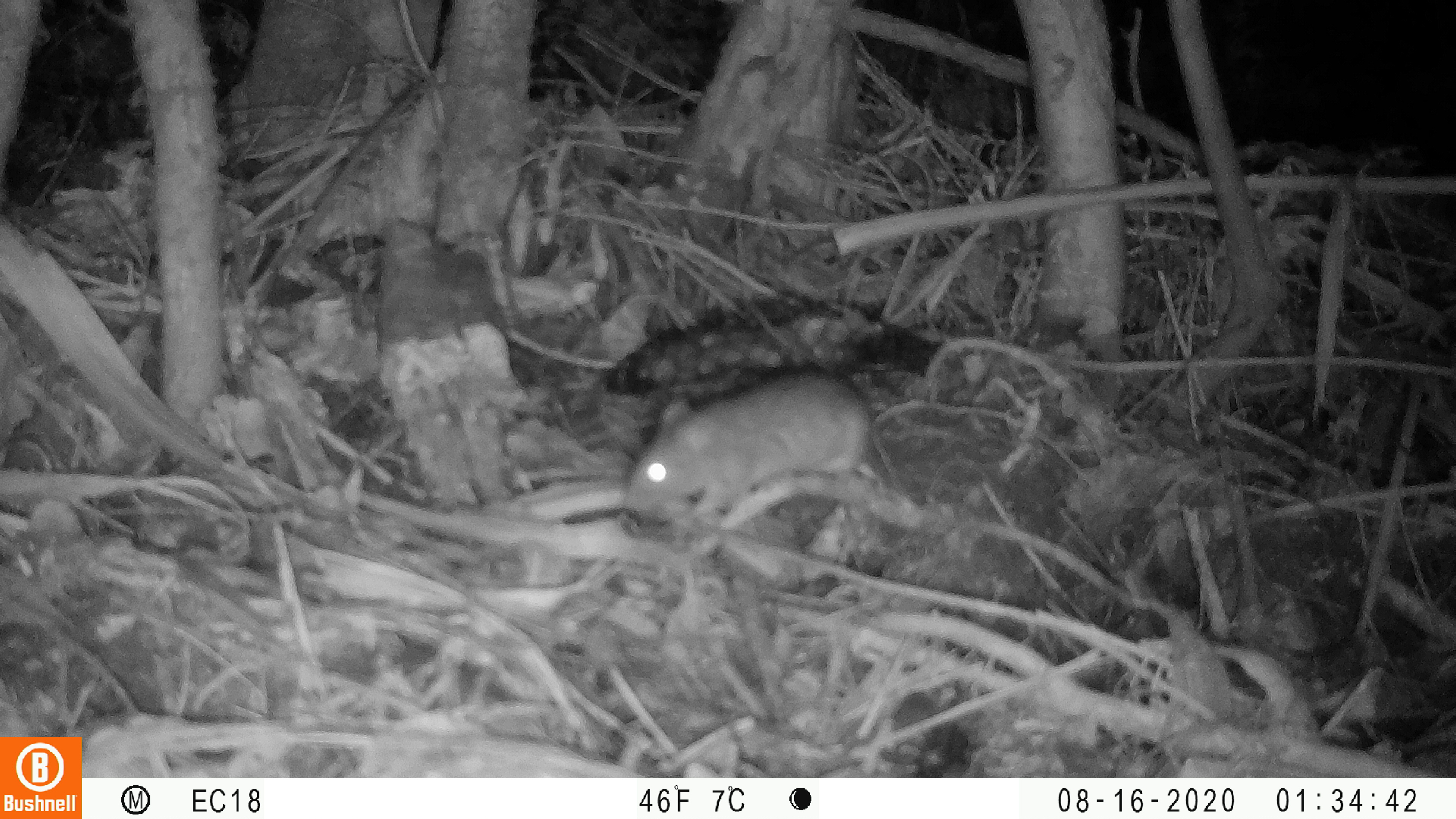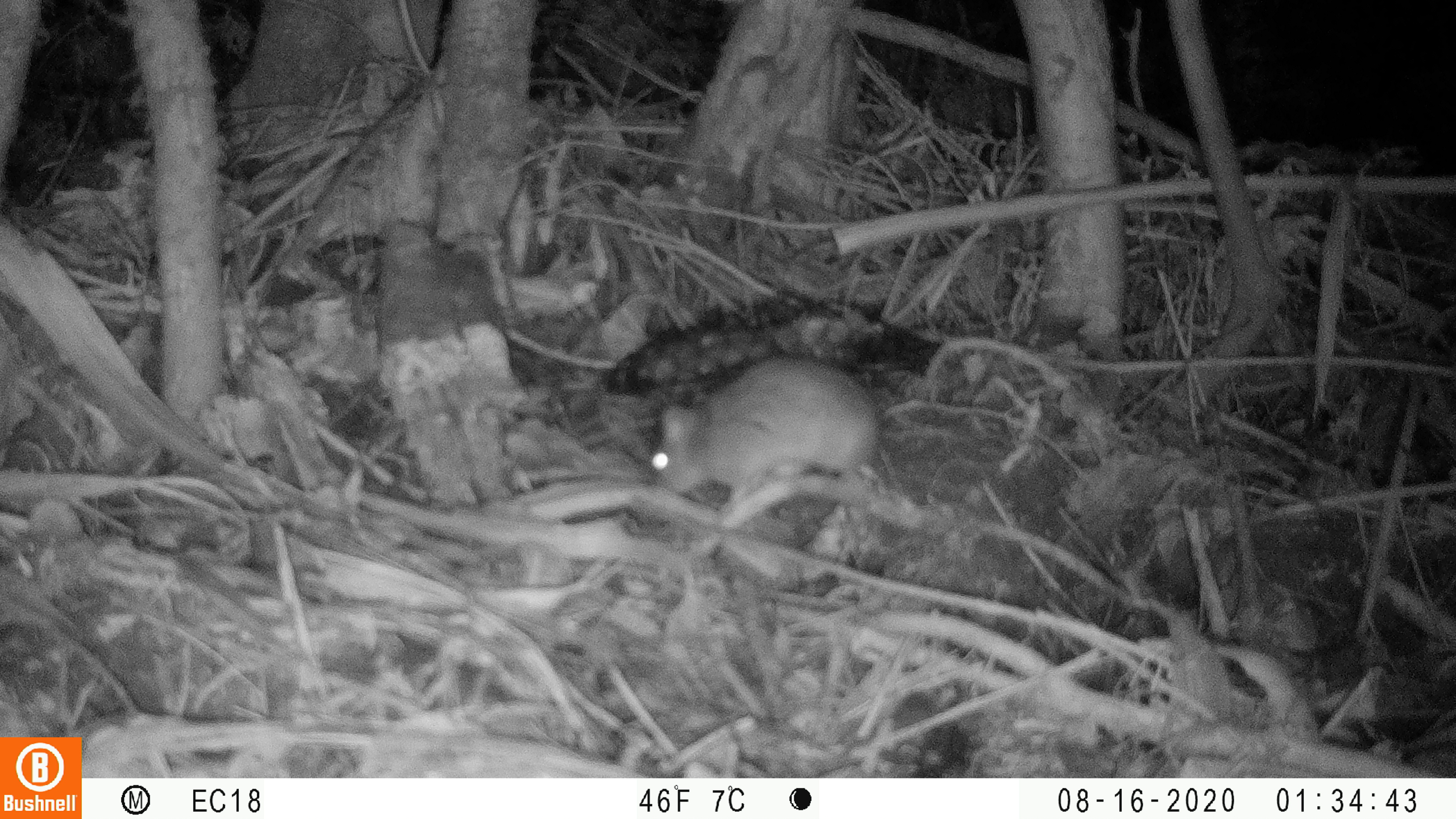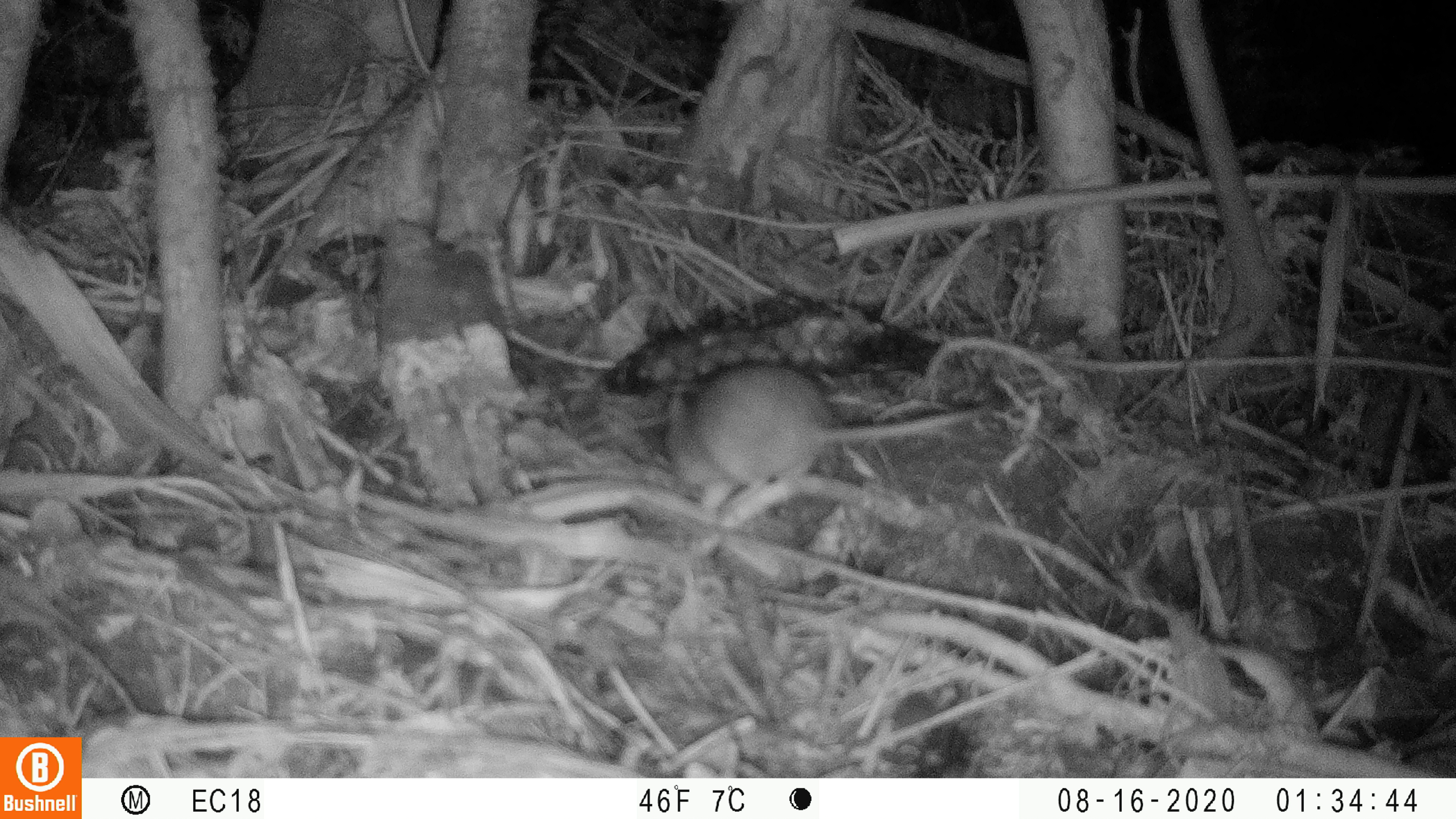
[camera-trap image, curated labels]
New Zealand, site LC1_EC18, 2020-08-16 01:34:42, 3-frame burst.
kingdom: Animalia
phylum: Chordata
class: Mammalia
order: Rodentia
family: Muridae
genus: Rattus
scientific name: Rattus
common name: rat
Rat (Rattus).